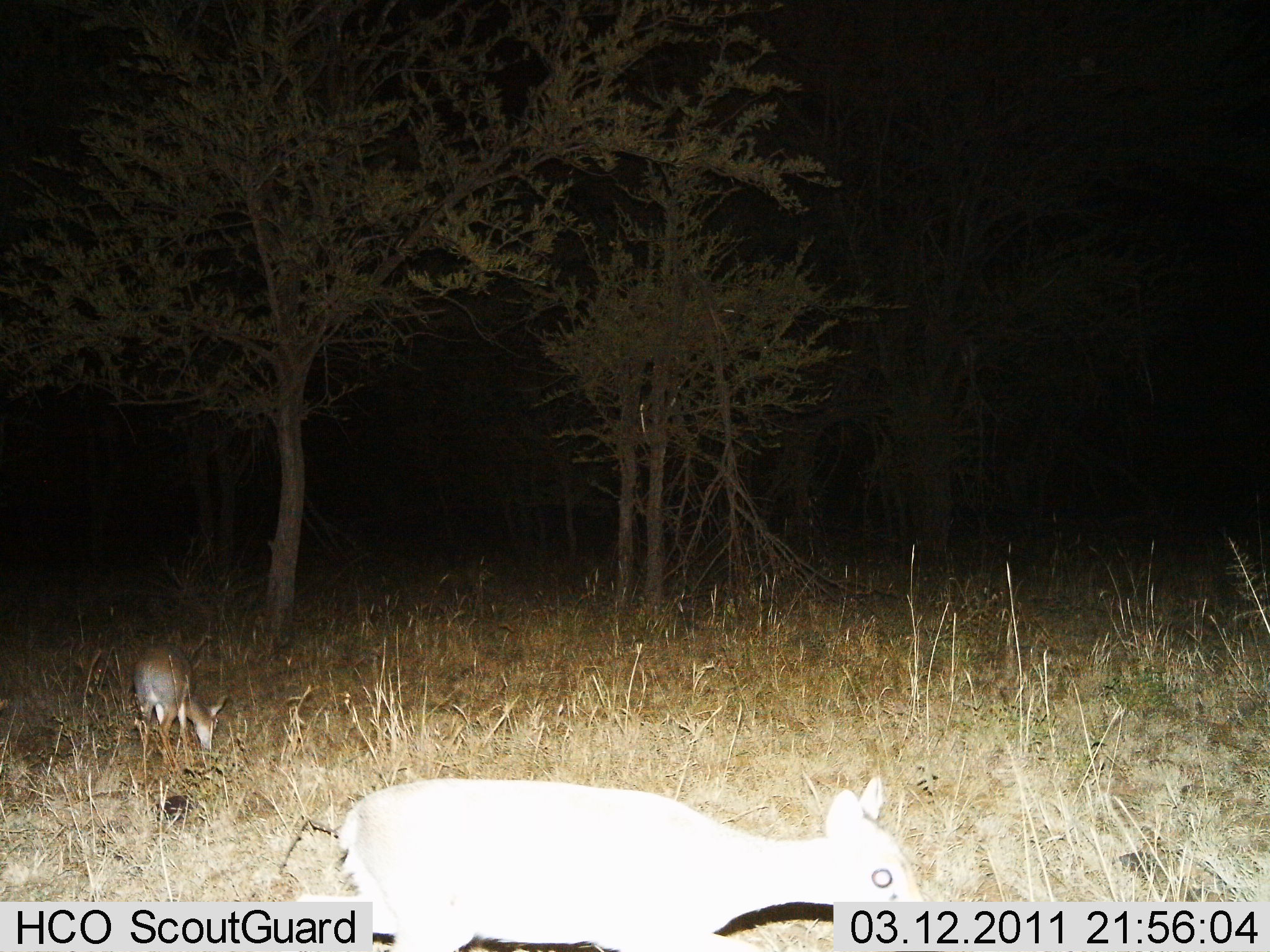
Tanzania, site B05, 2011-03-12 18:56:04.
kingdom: Animalia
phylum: Chordata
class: Mammalia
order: Artiodactyla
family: Bovidae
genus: Madoqua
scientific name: Madoqua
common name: dikdik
Dikdik (Madoqua), count 2. Behavior (volunteer vote fractions): standing 60%, resting 10%, moving 0%, interacting 0%. Young present (vote fraction): 0%. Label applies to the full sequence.